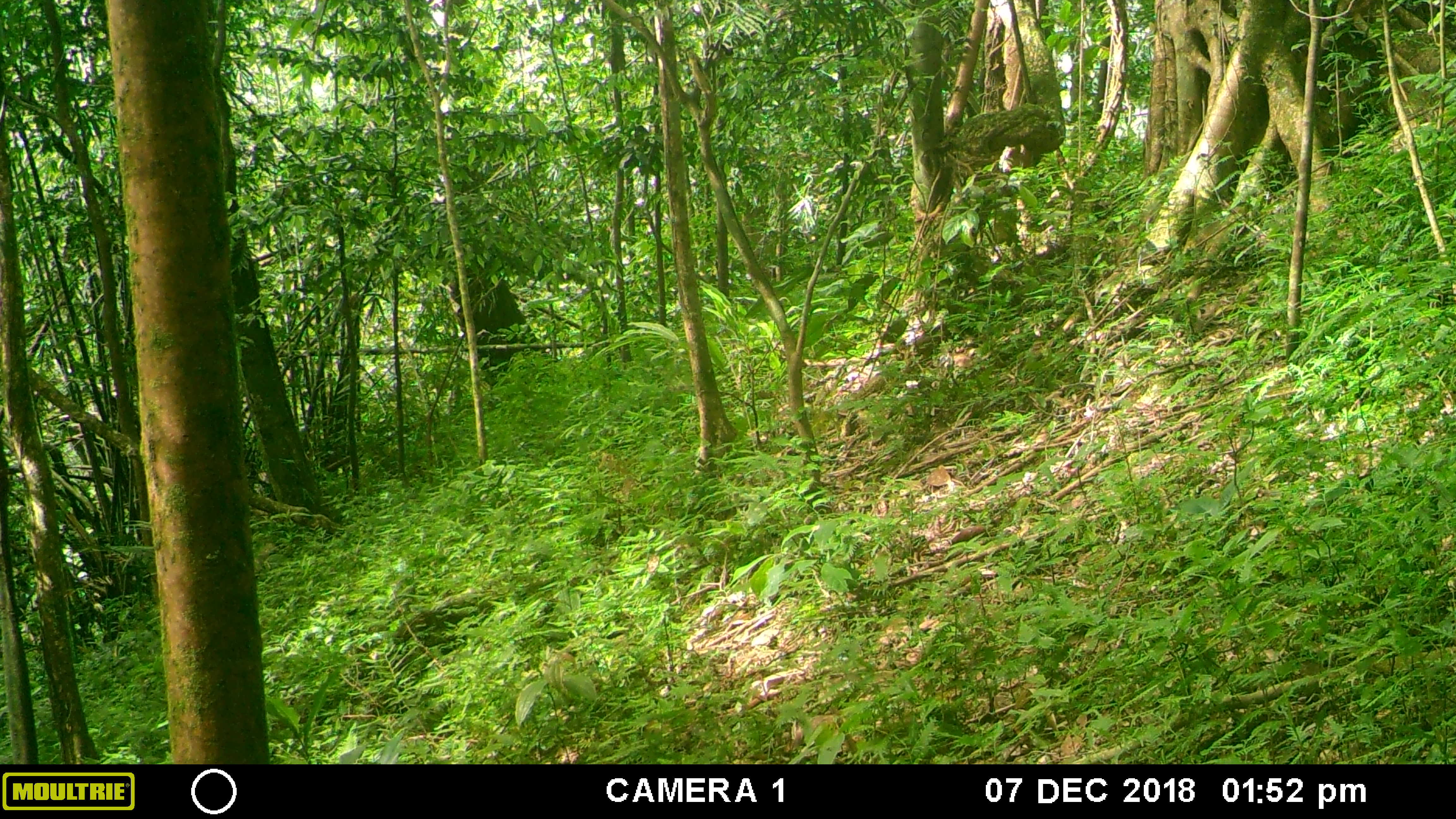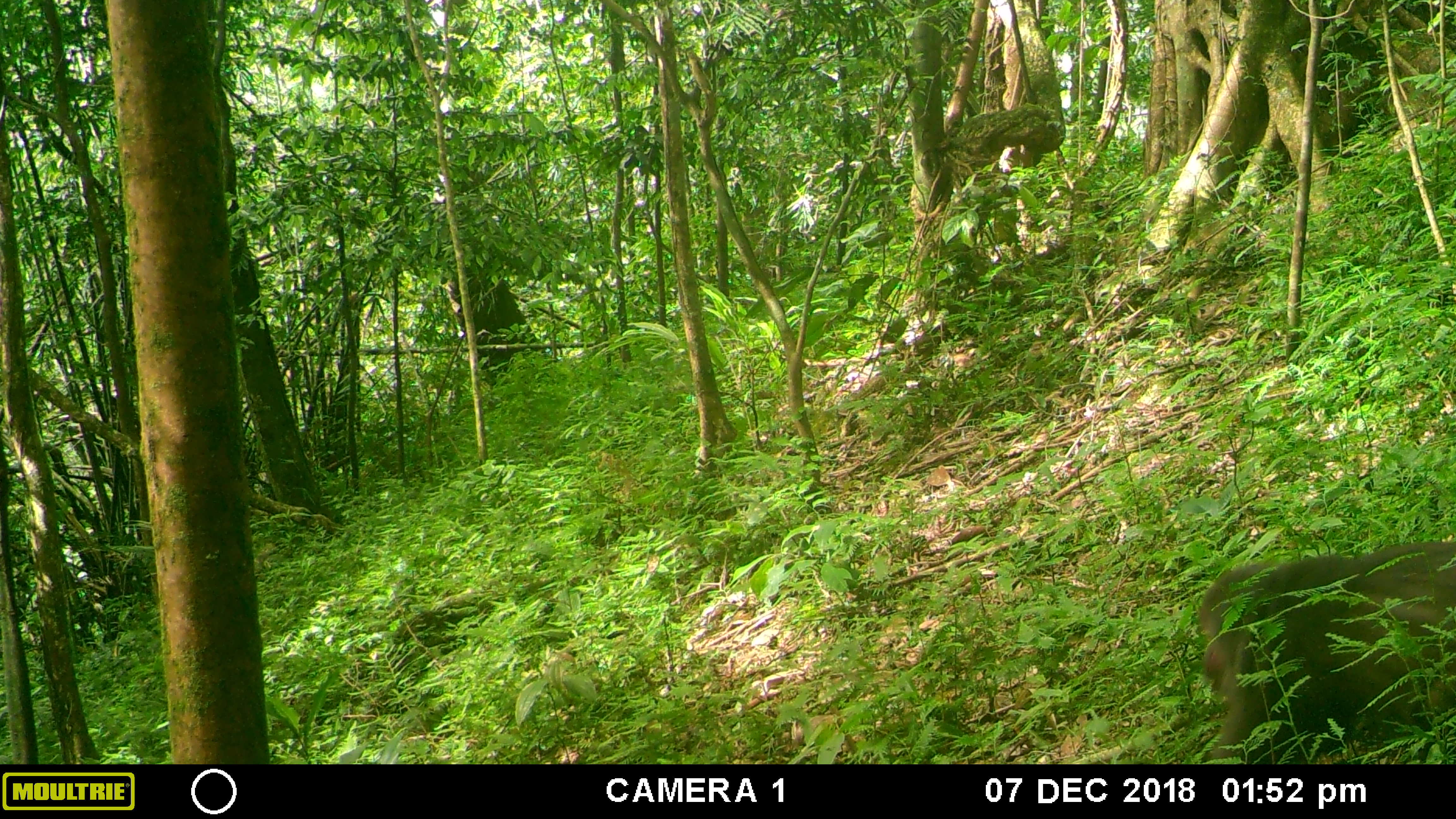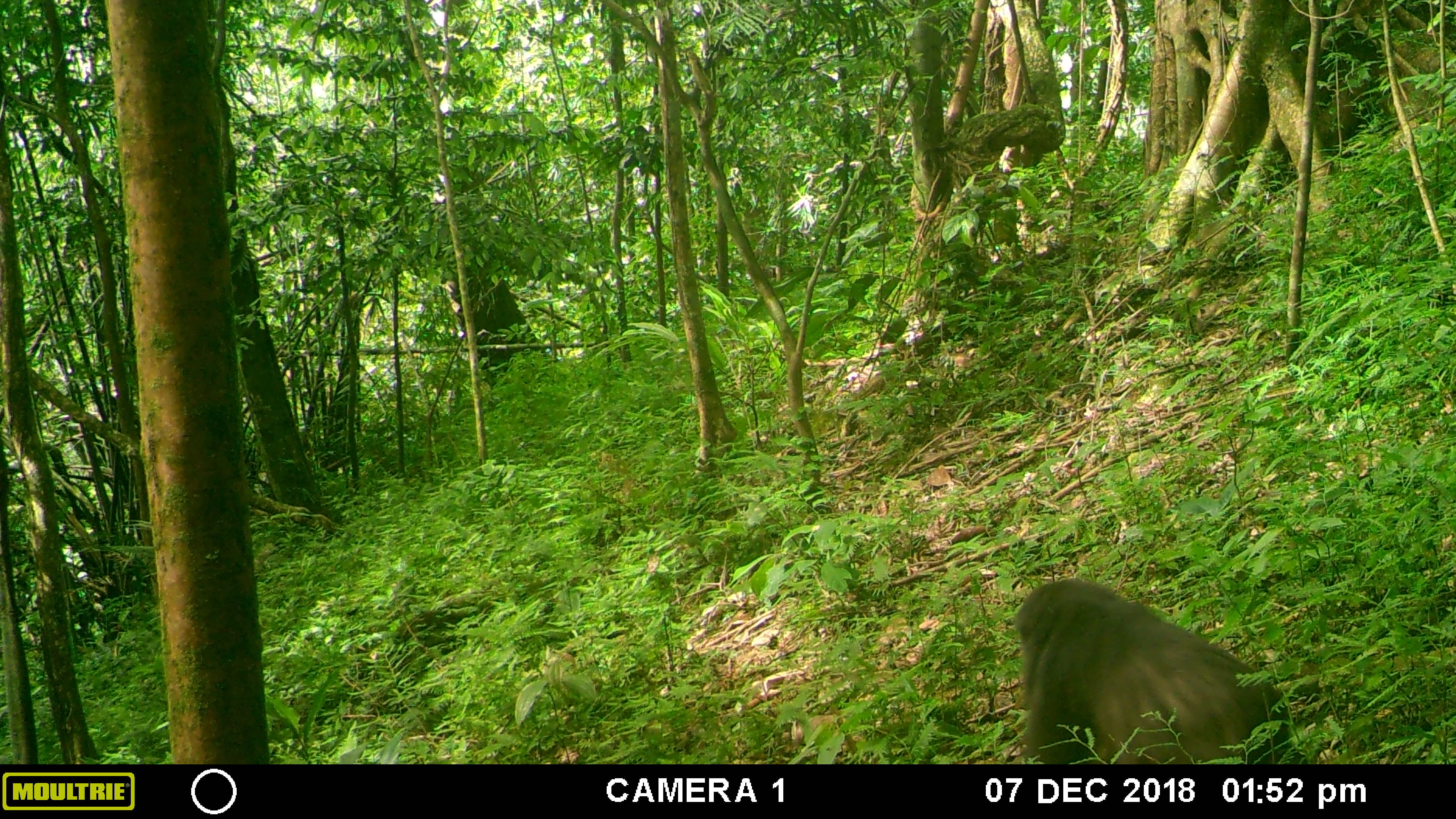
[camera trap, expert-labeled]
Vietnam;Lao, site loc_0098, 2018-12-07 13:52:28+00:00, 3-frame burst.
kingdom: Animalia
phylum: Chordata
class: Mammalia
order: Primates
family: Cercopithecidae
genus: Macaca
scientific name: Macaca arctoides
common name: stump-tailed macaque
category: stump tailed macaque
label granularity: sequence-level